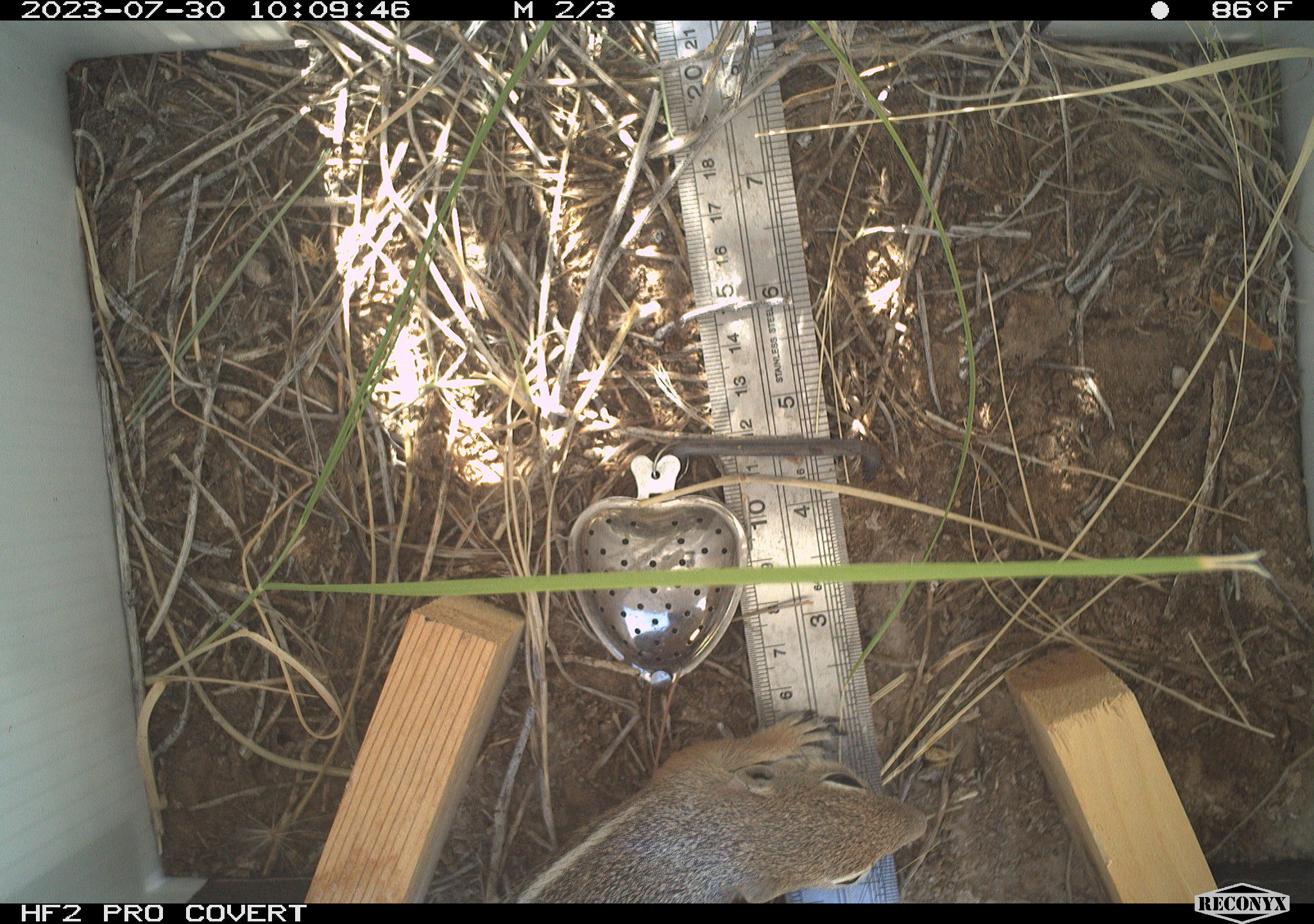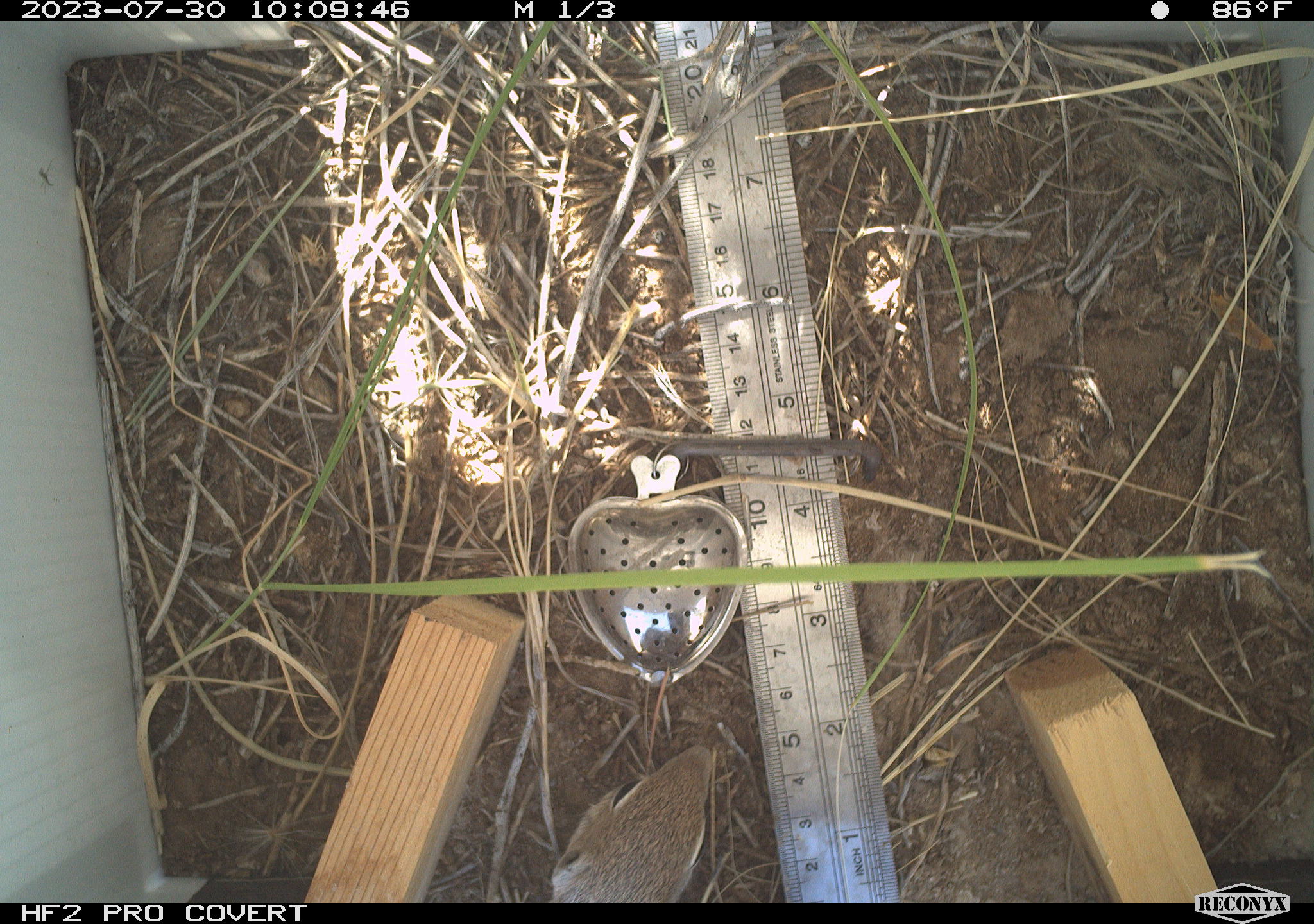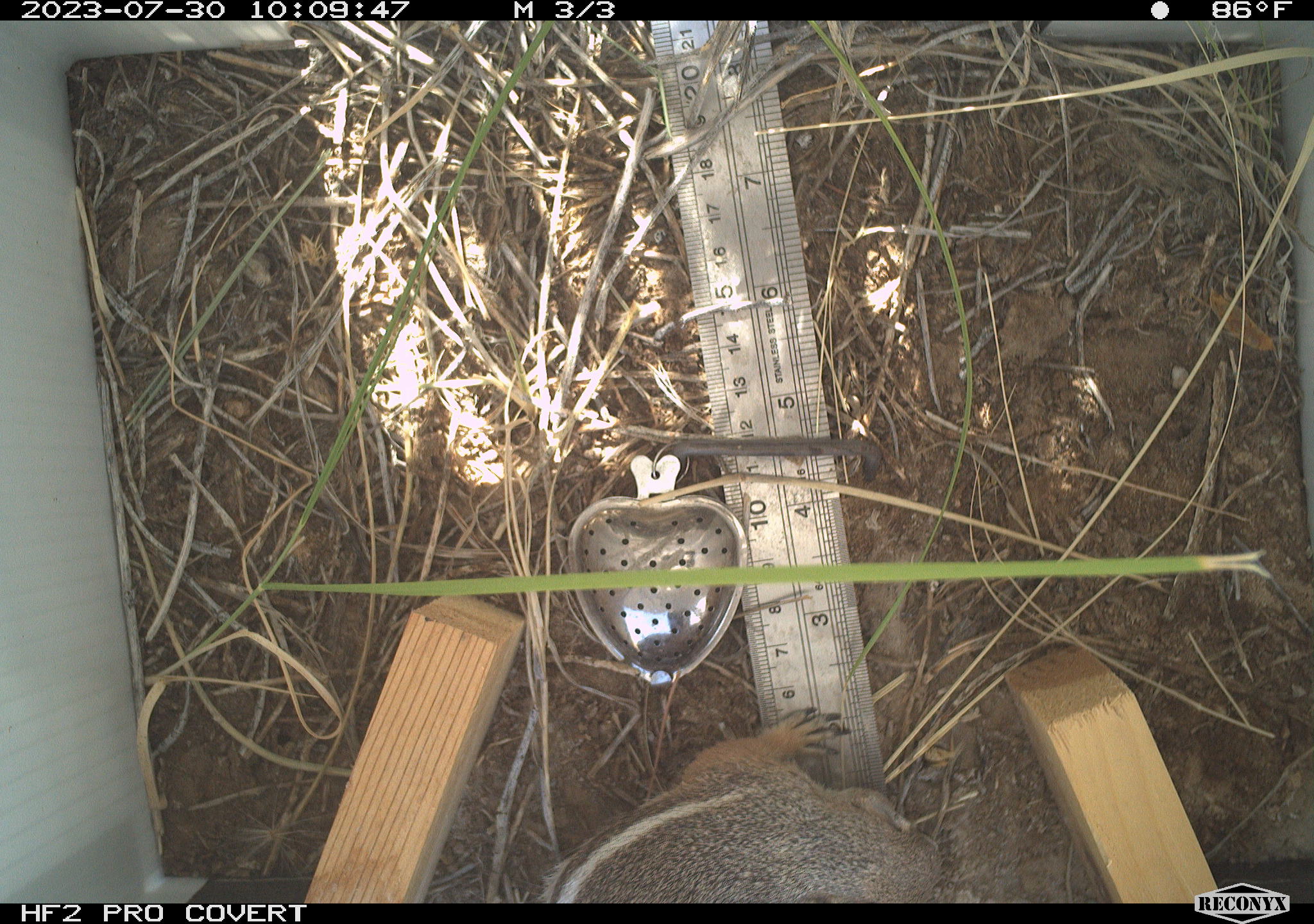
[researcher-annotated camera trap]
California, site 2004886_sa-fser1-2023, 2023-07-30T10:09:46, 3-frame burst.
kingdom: Animalia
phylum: Chordata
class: Mammalia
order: Rodentia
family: Sciuridae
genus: Ammospermophilus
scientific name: Ammospermophilus leucurus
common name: white-tailed antelope squirrel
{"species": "white-tailed antelope squirrel (Ammospermophilus leucurus)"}